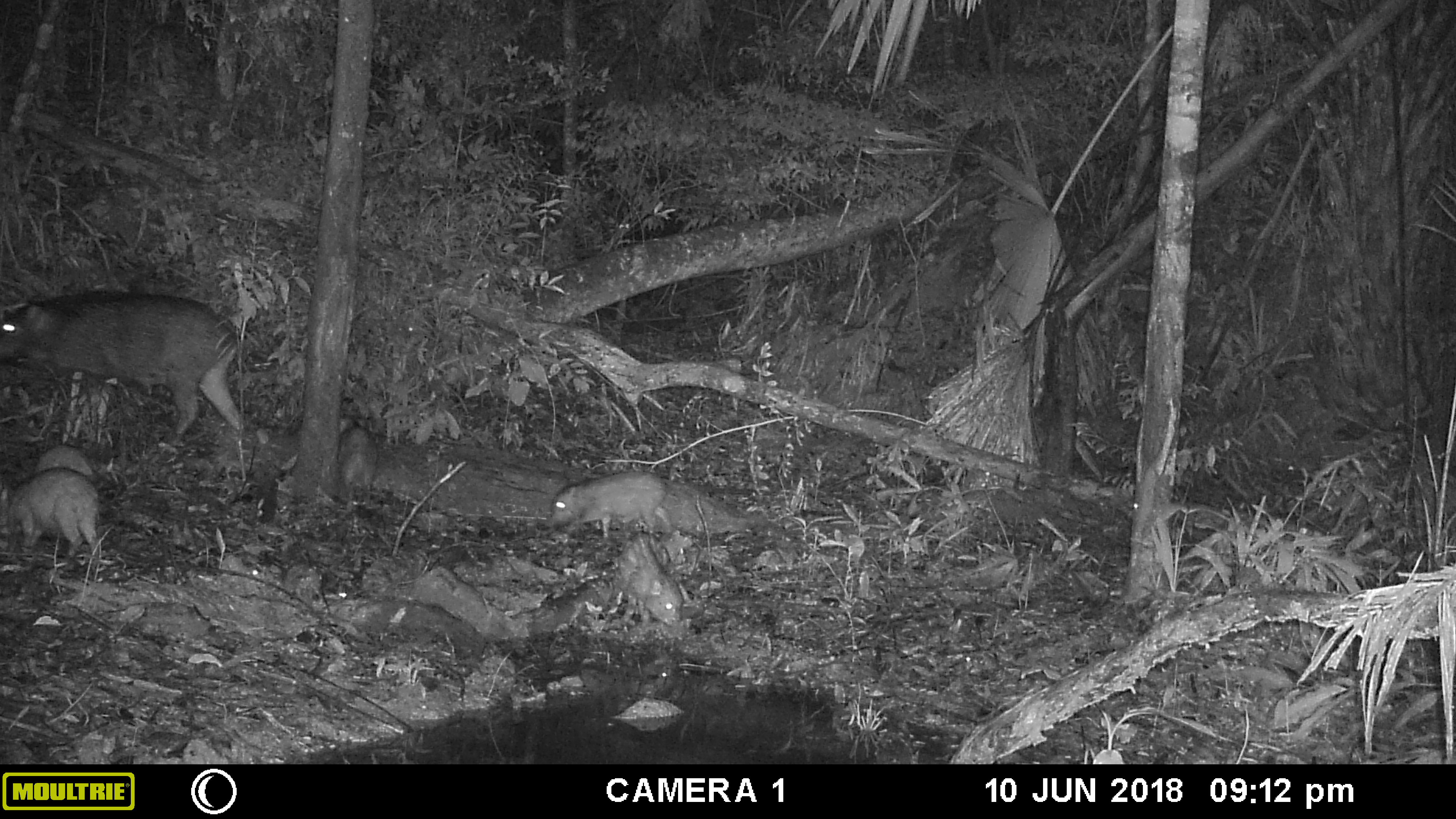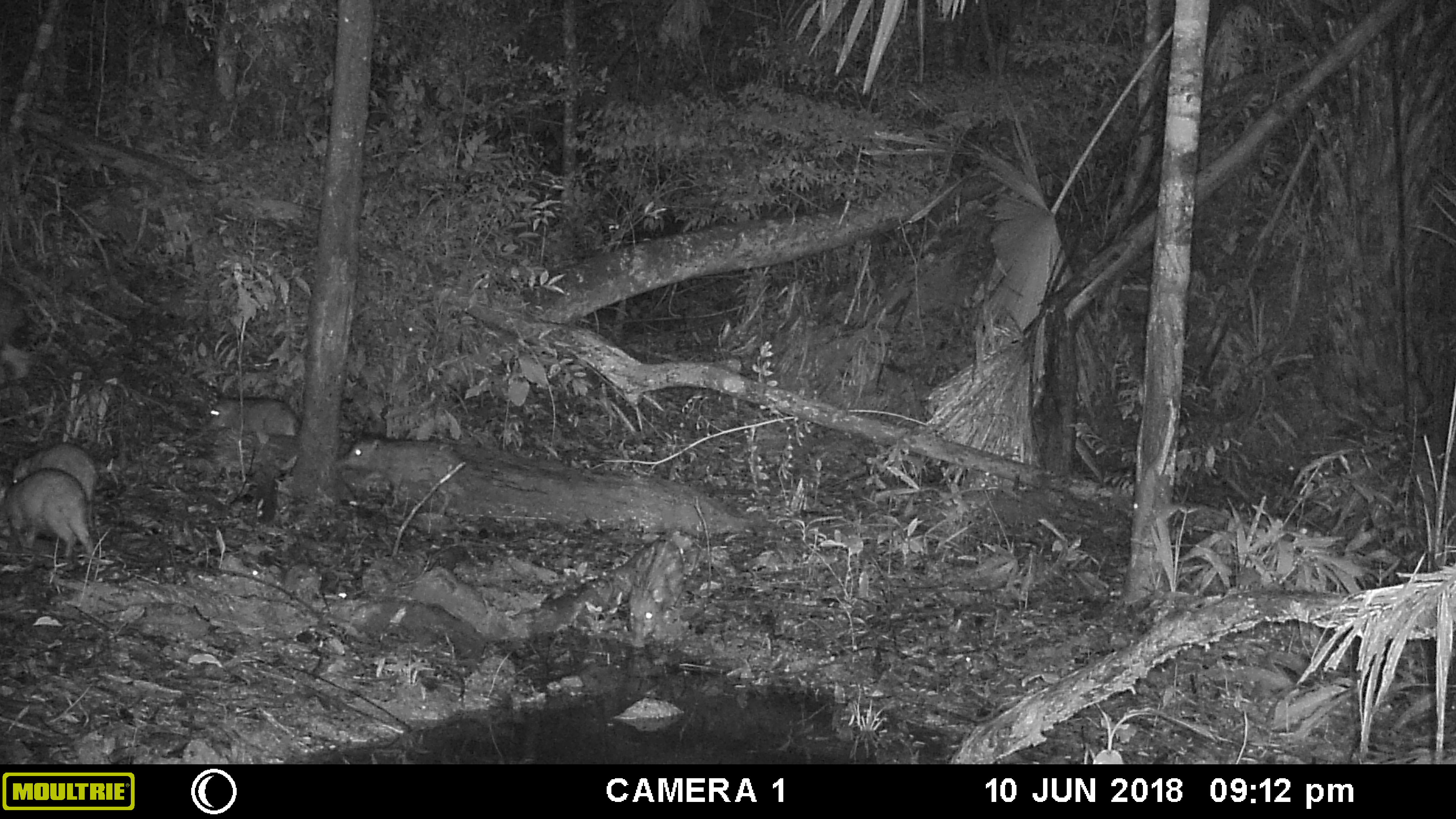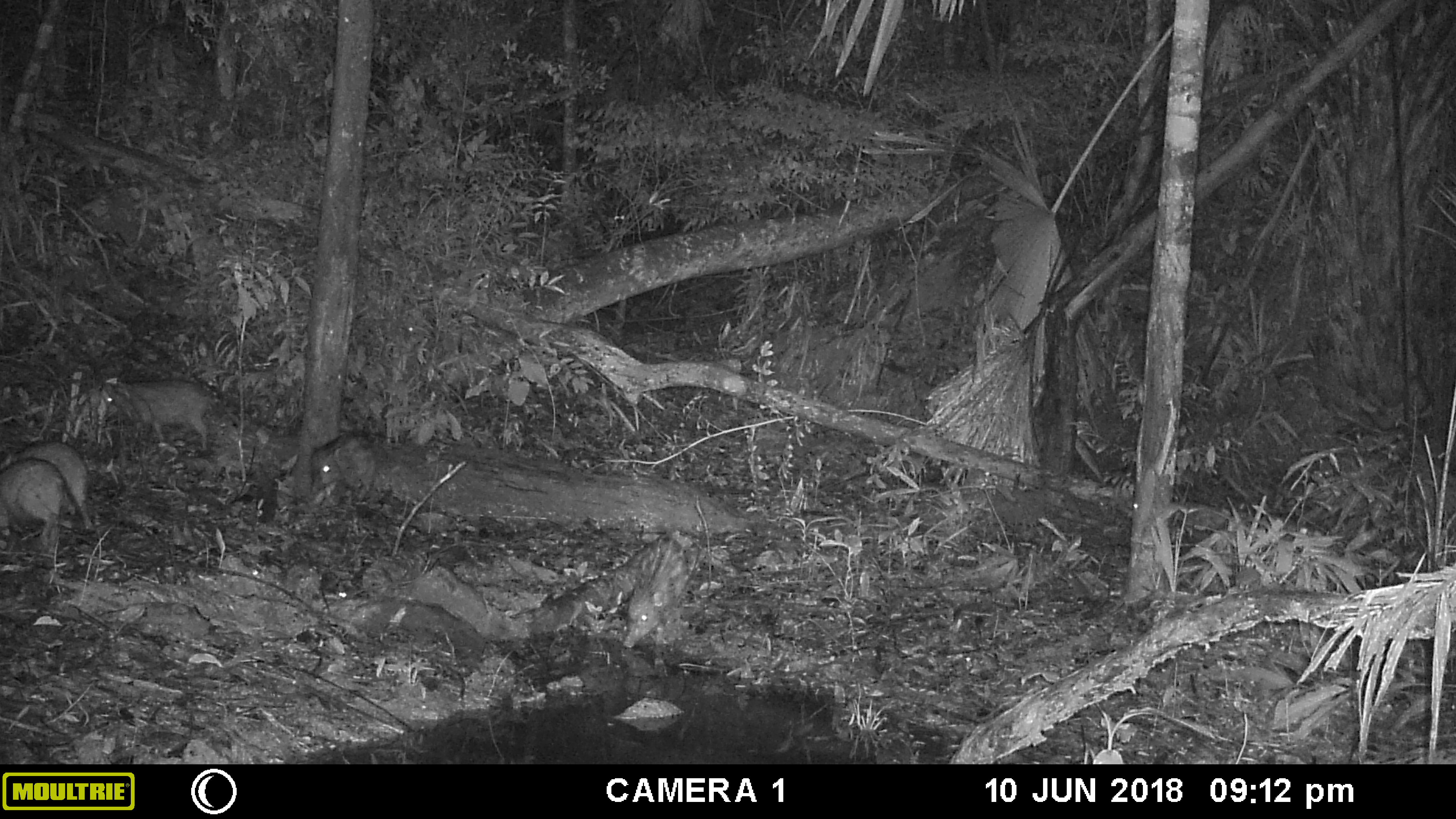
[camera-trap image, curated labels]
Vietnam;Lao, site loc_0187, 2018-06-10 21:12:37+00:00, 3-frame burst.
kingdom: Animalia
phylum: Chordata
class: Mammalia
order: Artiodactyla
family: Suidae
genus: Sus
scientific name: Sus scrofa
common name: eurasian wild pig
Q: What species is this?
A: Eurasian wild pig (Sus scrofa).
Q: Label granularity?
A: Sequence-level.